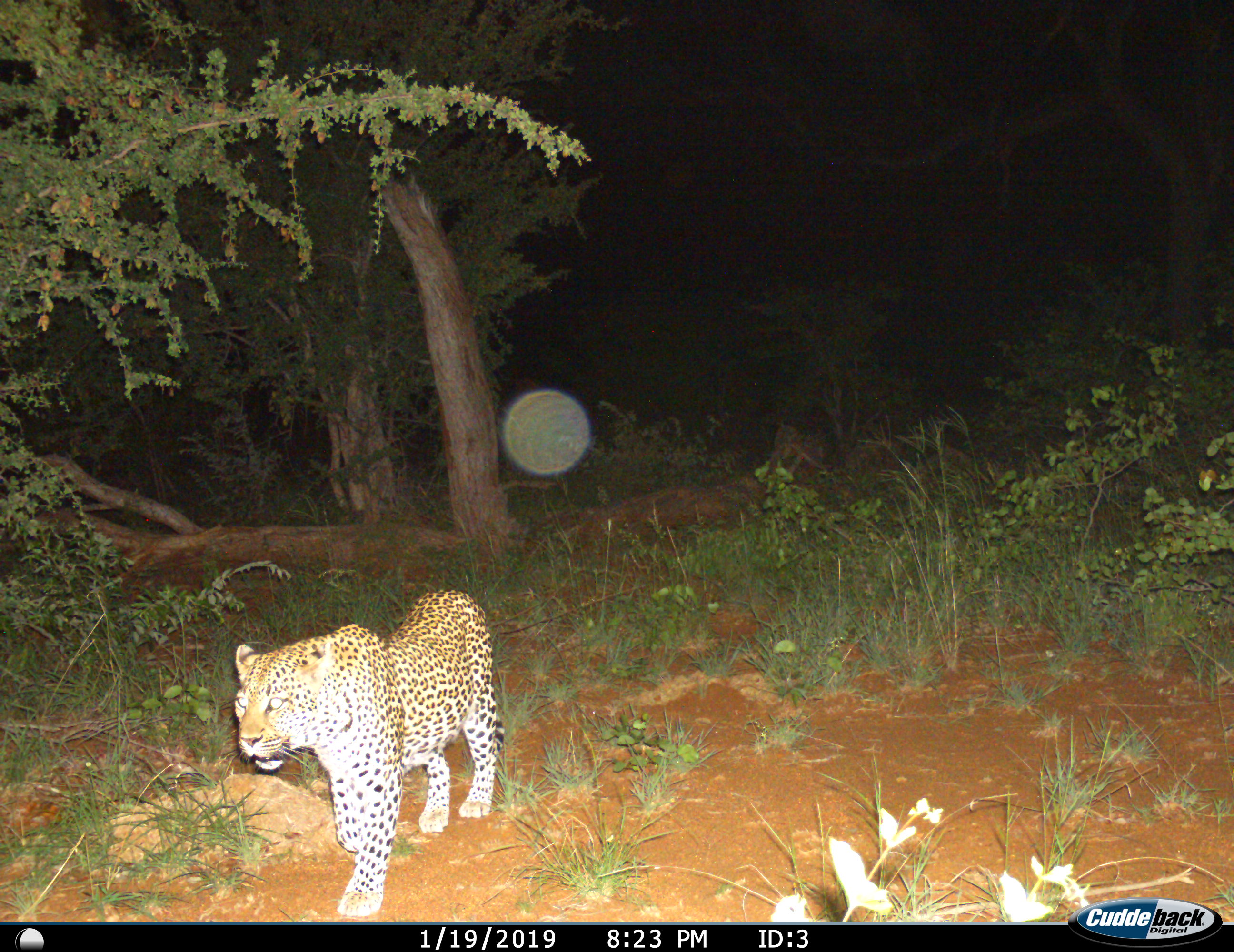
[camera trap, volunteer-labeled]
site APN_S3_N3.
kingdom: Animalia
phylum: Chordata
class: Mammalia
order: Carnivora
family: Felidae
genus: Panthera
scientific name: Panthera pardus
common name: leopard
Leopard (Panthera pardus), count 1. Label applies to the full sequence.